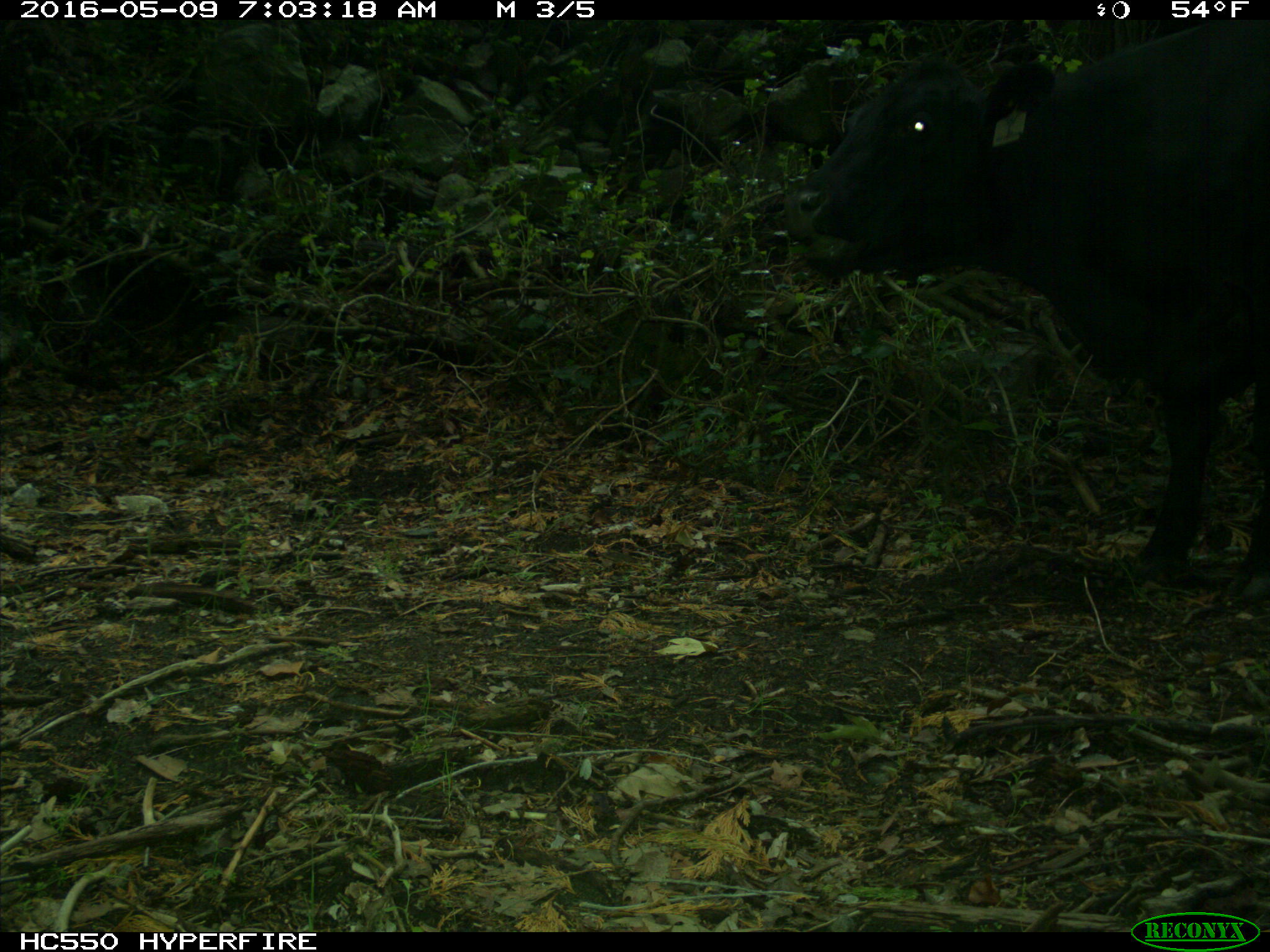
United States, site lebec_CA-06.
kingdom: Animalia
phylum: Chordata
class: Mammalia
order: Artiodactyla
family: Bovidae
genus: Bos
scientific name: Bos taurus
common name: domestic cow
Bos taurus (domestic cow).